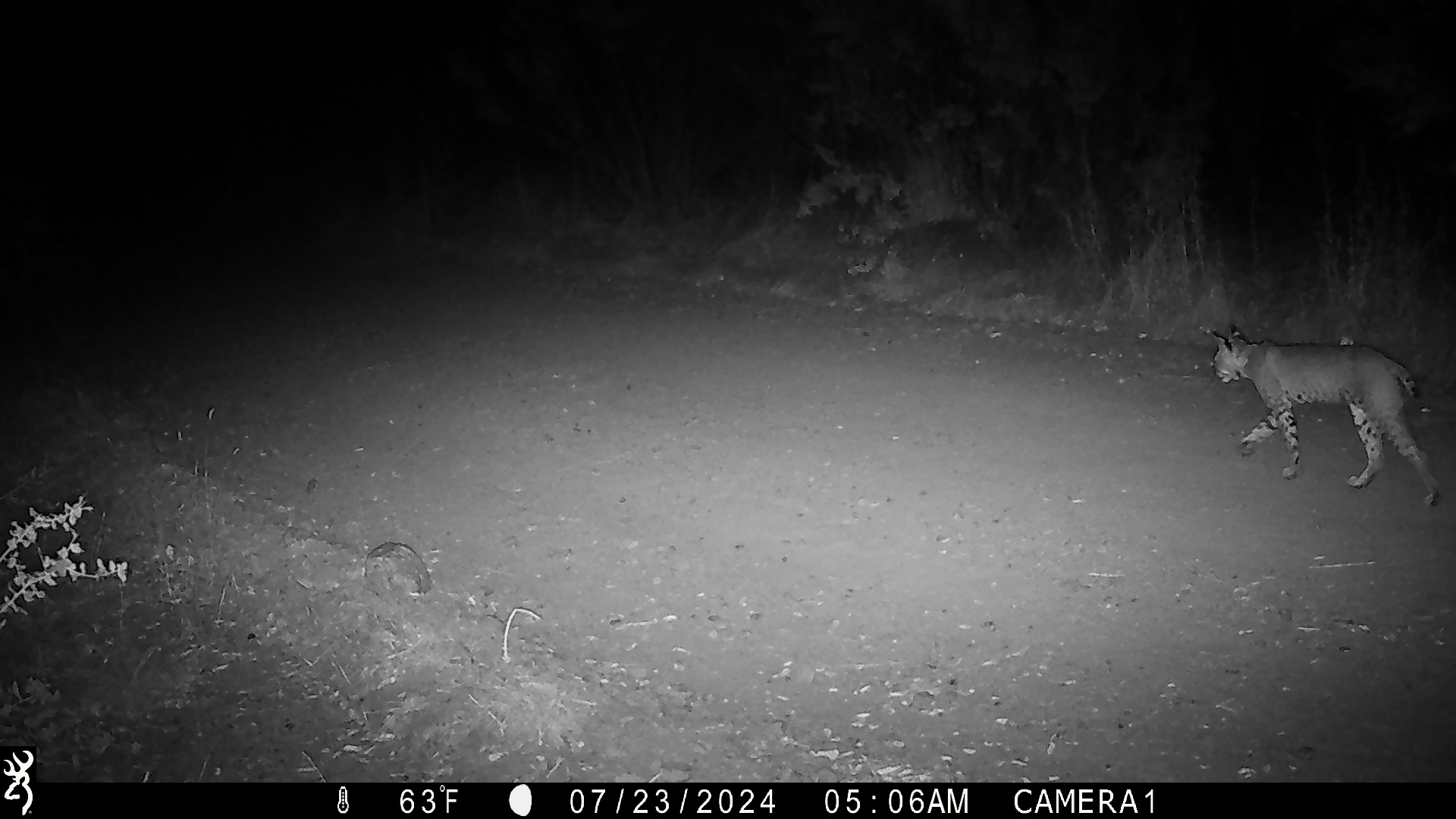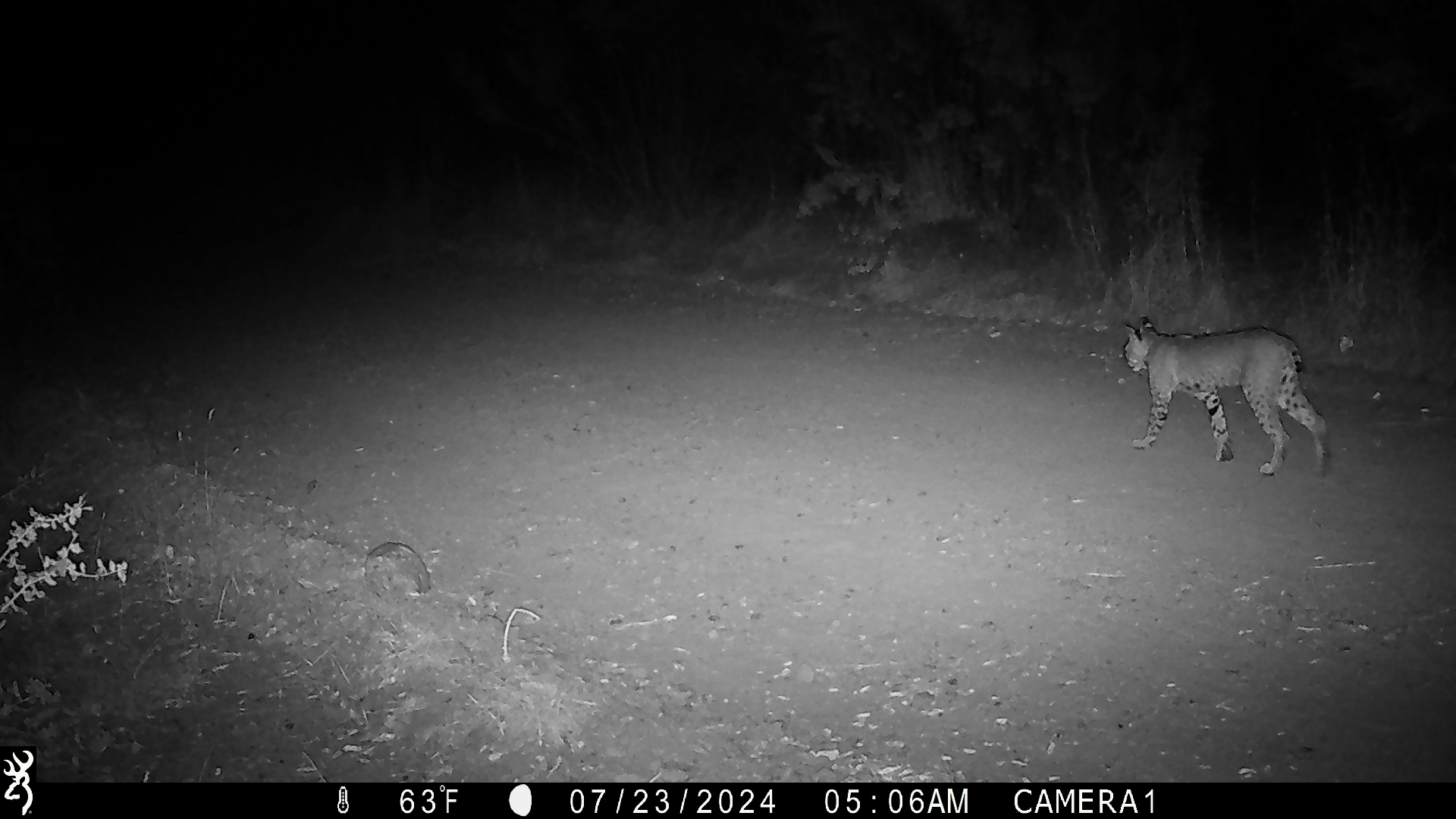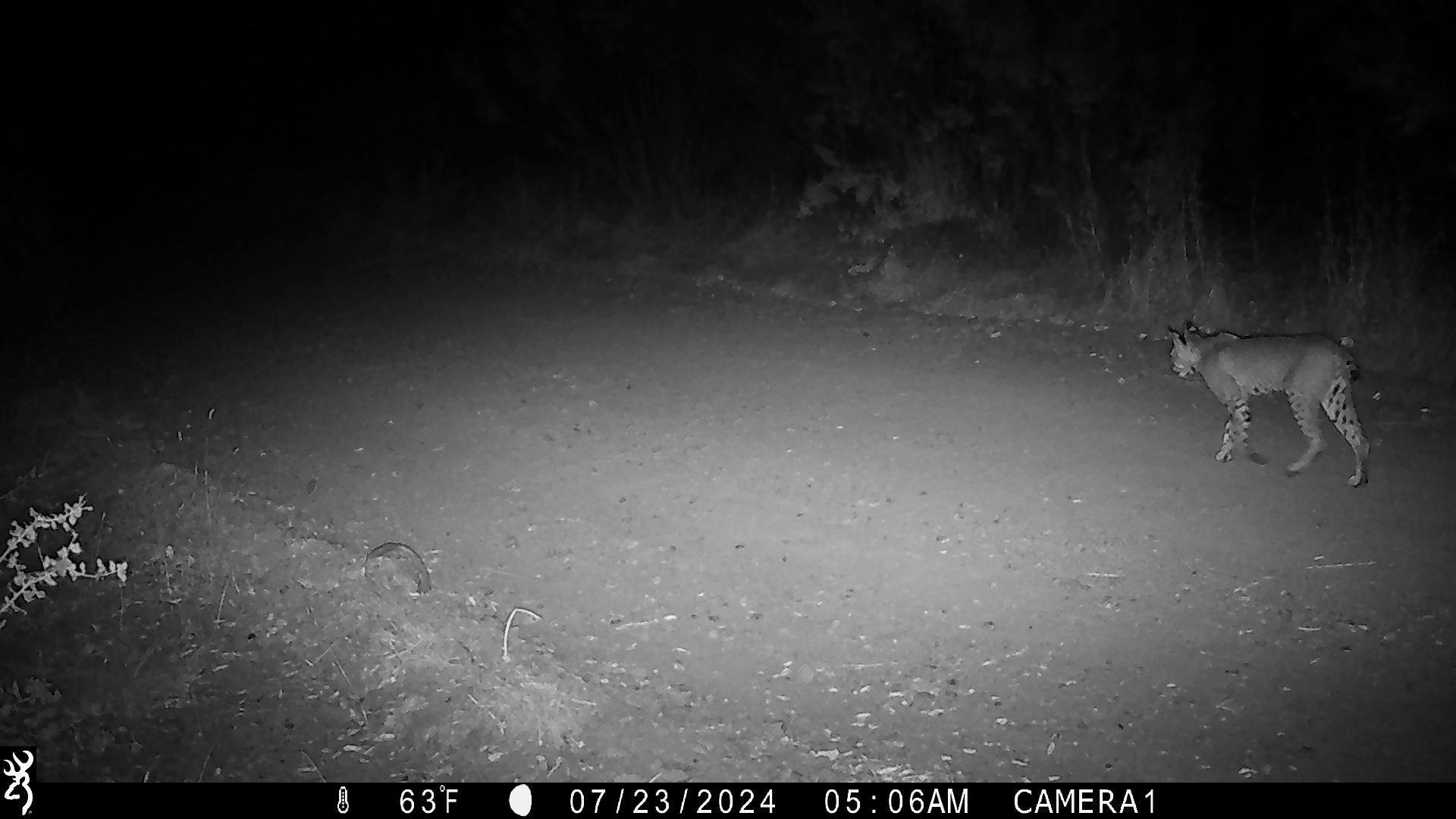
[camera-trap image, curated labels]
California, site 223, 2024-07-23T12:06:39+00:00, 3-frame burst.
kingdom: Animalia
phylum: Chordata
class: Mammalia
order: Carnivora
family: Felidae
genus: Lynx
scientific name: Lynx rufus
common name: bobcat